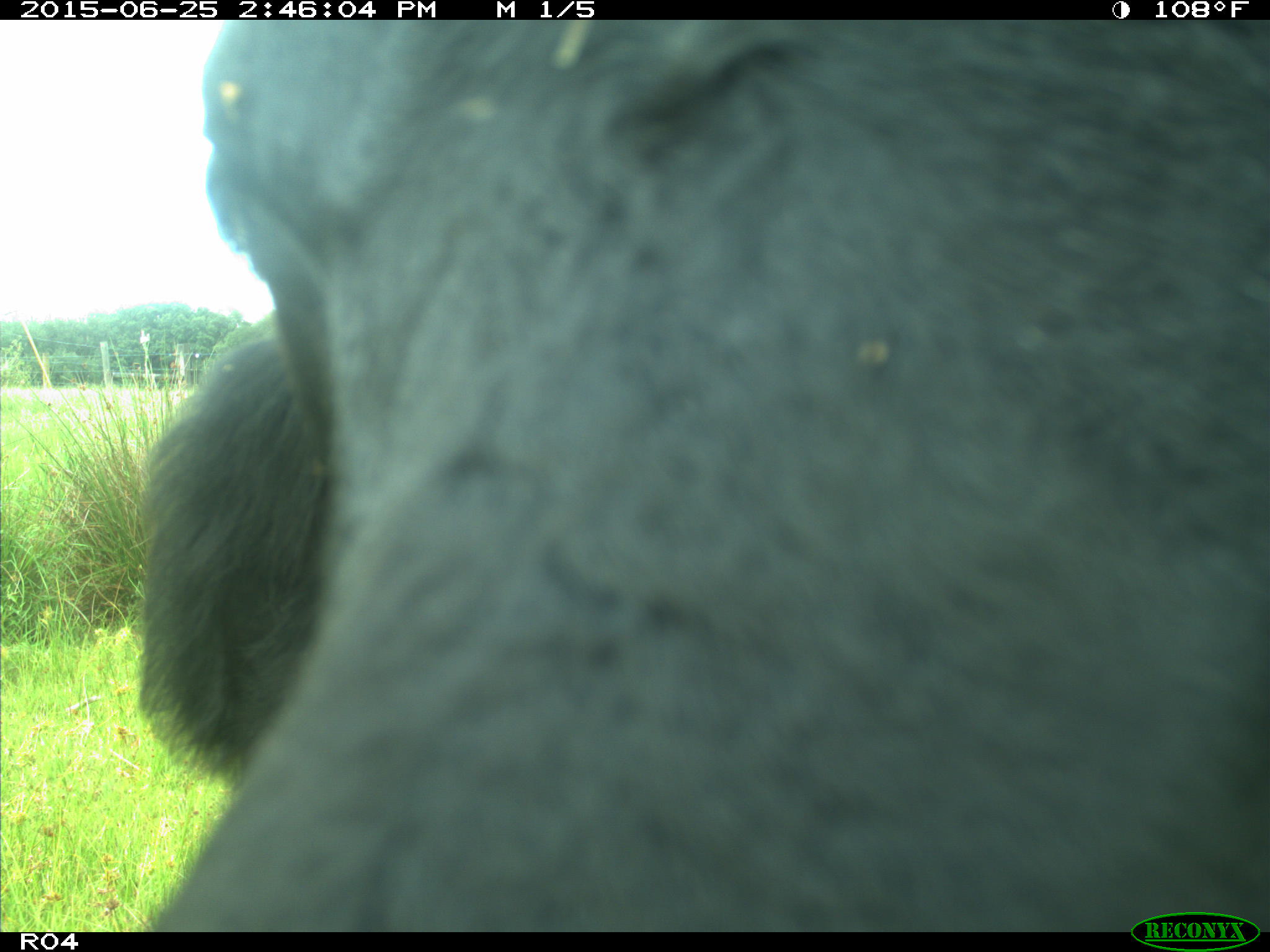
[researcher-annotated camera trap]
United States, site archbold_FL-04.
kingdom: Animalia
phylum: Chordata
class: Mammalia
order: Artiodactyla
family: Bovidae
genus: Bos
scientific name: Bos taurus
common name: domestic cow